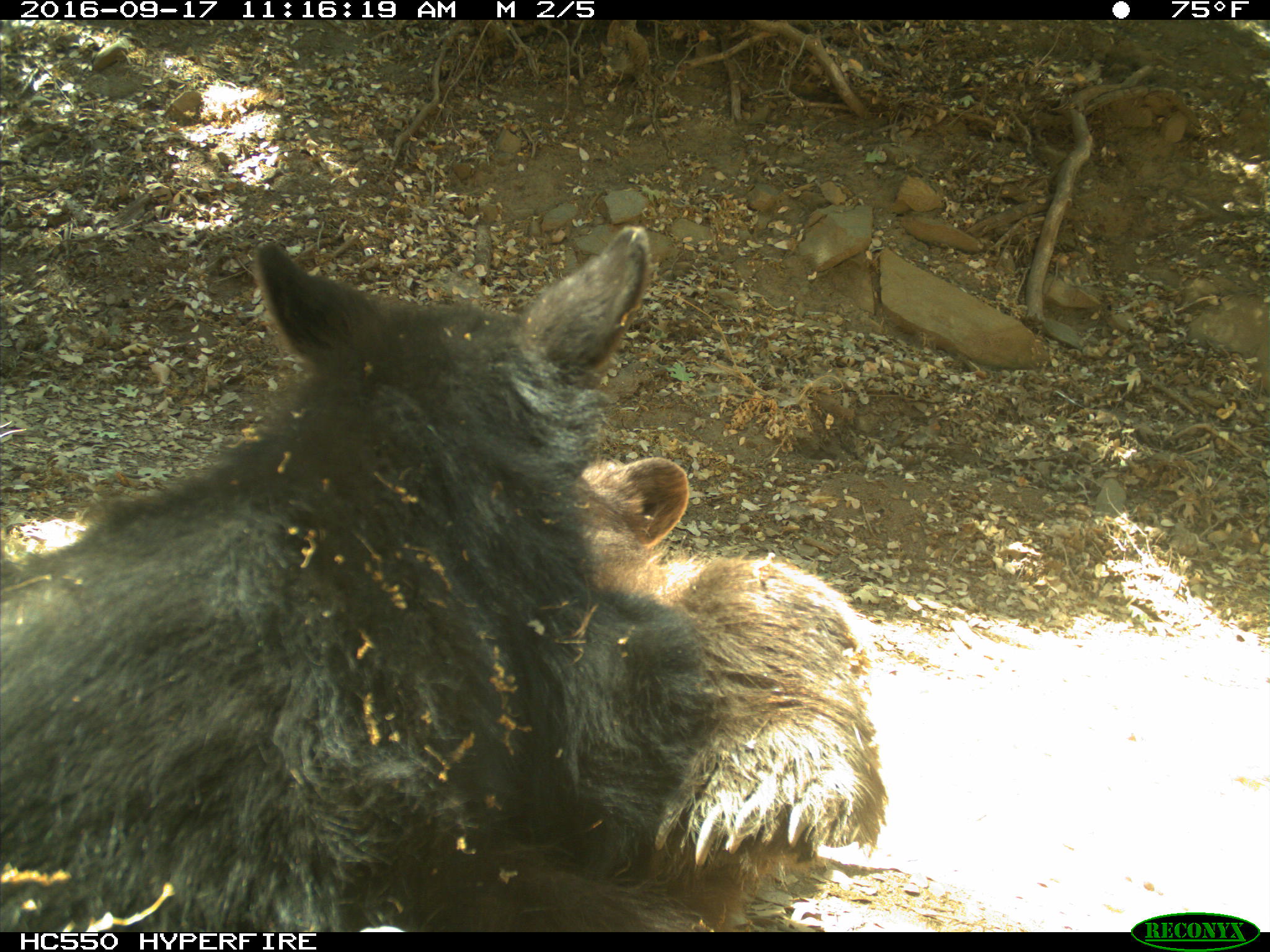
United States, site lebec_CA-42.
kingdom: Animalia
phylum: Chordata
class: Mammalia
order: Carnivora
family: Ursidae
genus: Ursus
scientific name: Ursus americanus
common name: american black bear